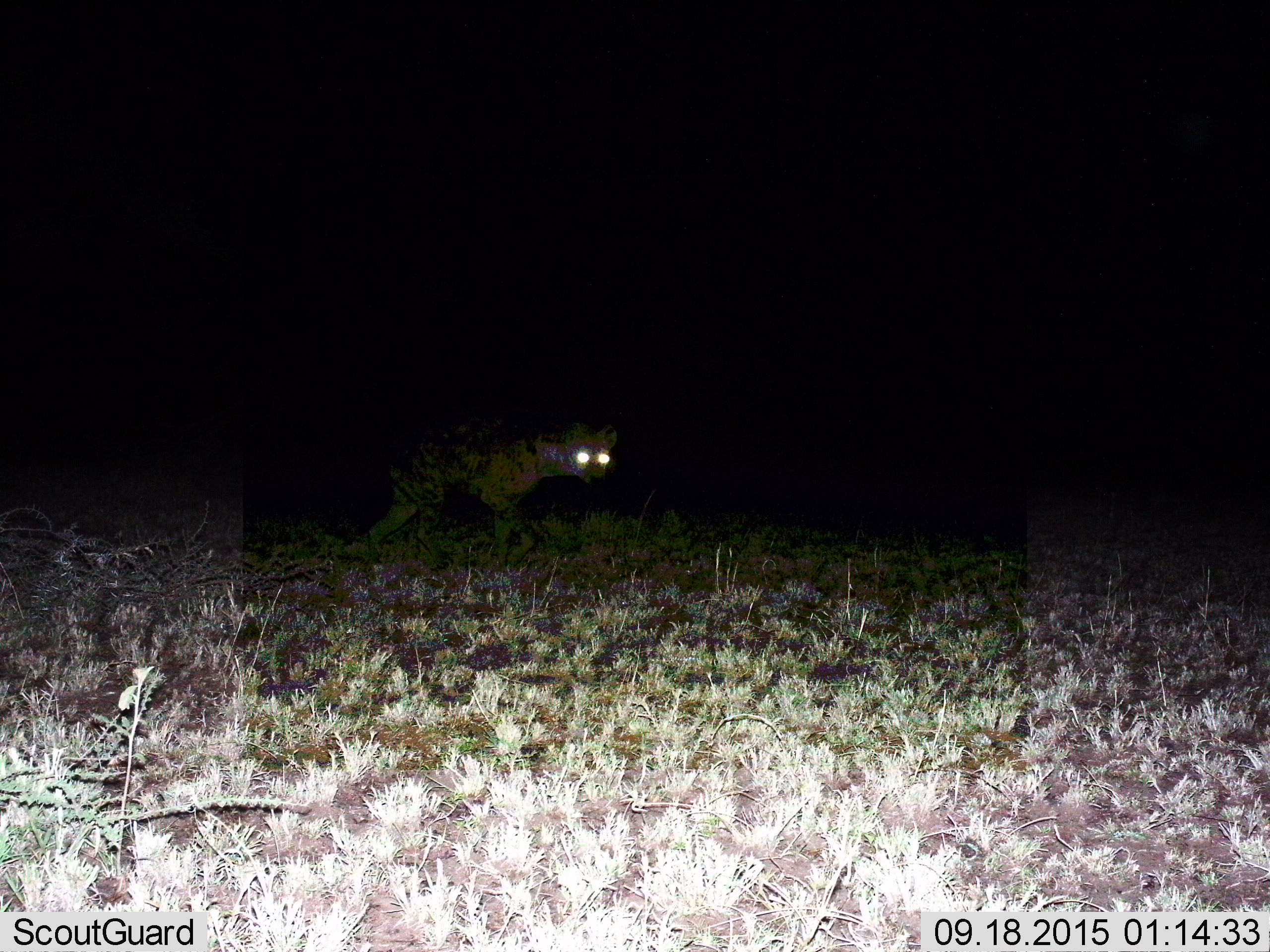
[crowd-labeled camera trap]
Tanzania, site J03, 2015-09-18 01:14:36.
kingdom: Animalia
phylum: Chordata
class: Mammalia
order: Carnivora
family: Hyaenidae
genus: Crocuta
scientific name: Crocuta crocuta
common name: spotted hyena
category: hyenaspotted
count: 1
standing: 0%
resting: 0%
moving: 100%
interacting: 0%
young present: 0%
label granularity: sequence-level